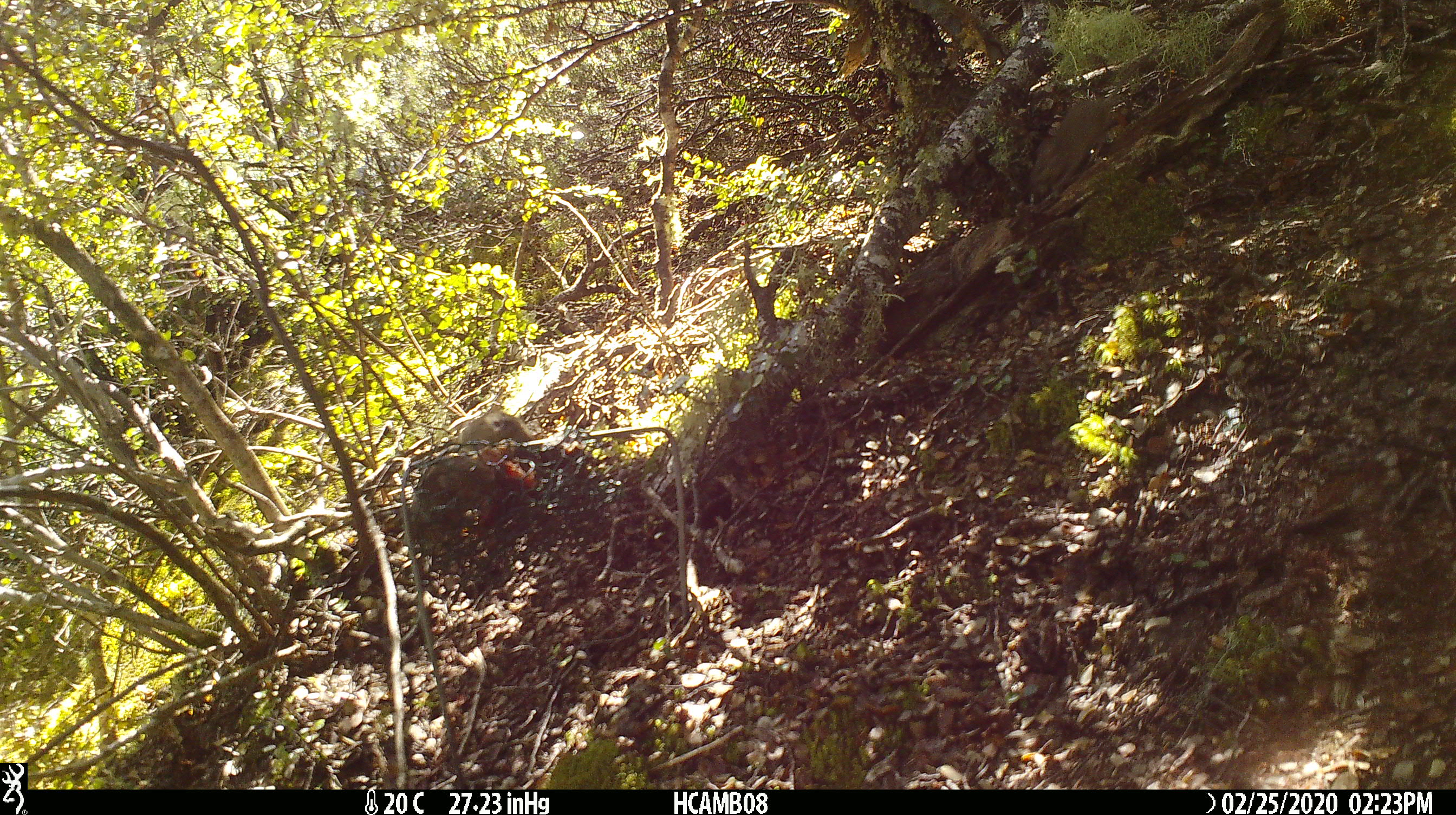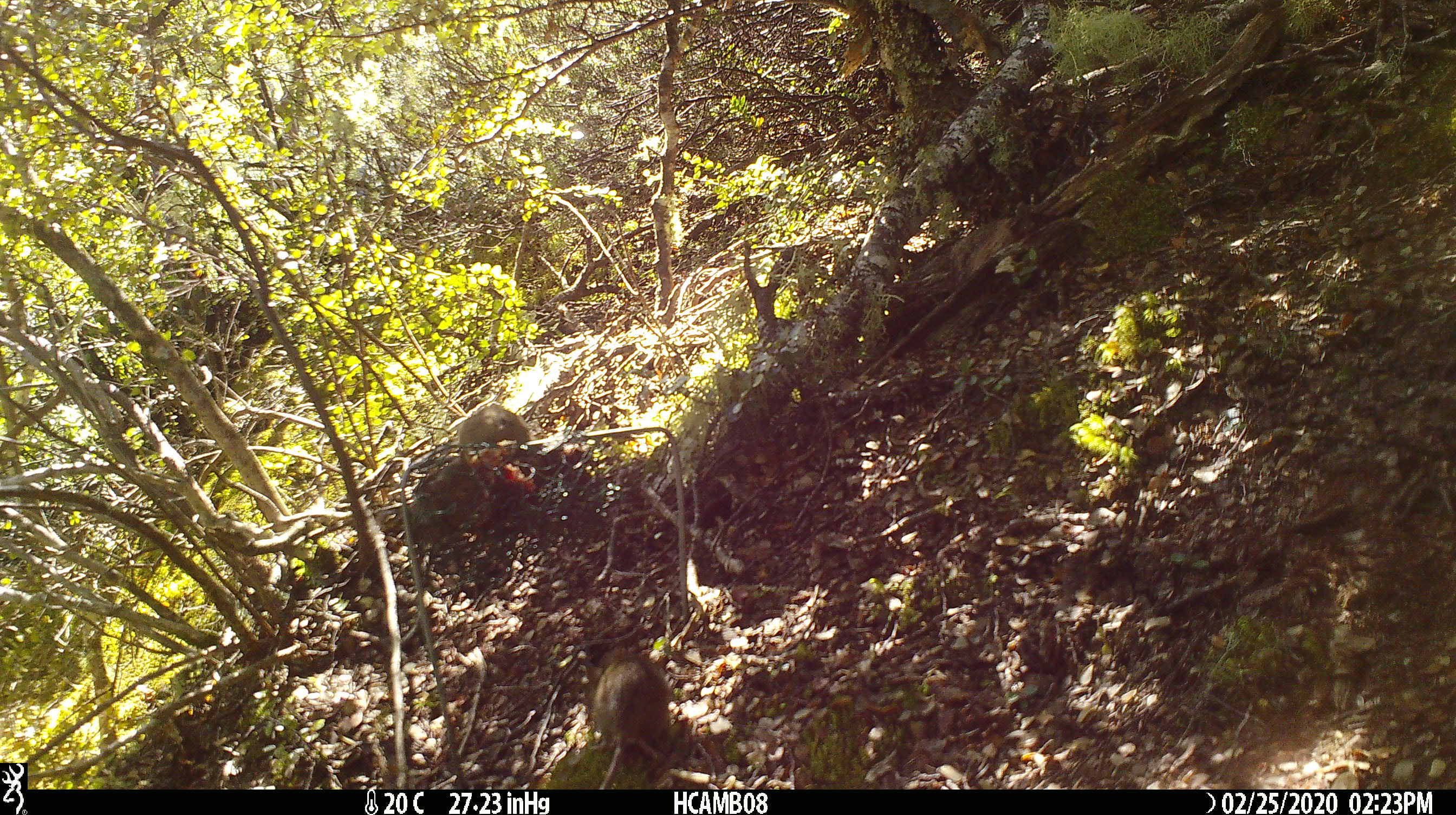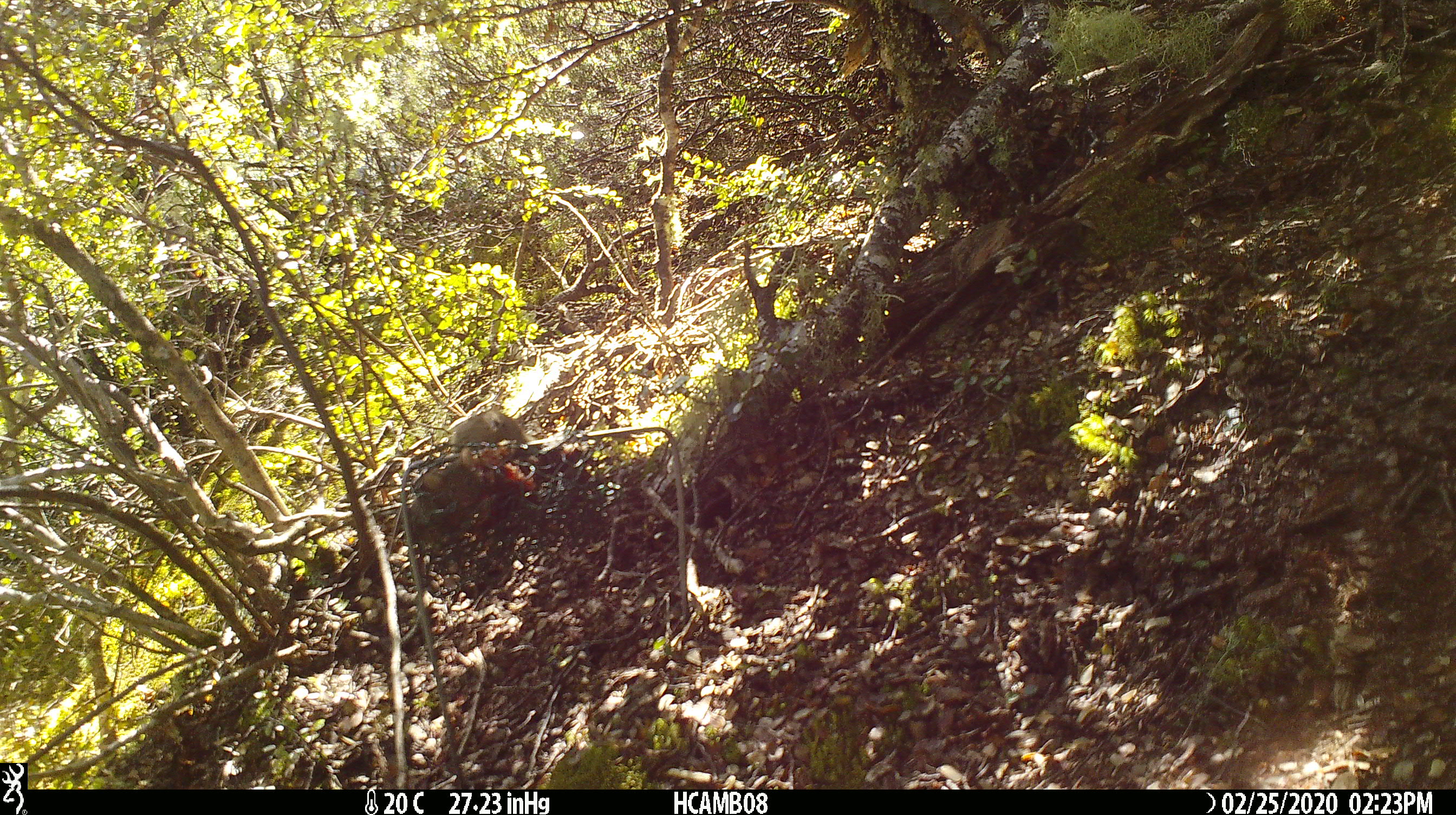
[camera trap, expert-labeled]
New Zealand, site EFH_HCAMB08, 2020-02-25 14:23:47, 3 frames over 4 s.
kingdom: Animalia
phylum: Chordata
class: Mammalia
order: Rodentia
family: Muridae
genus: Mus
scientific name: Mus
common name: mouse